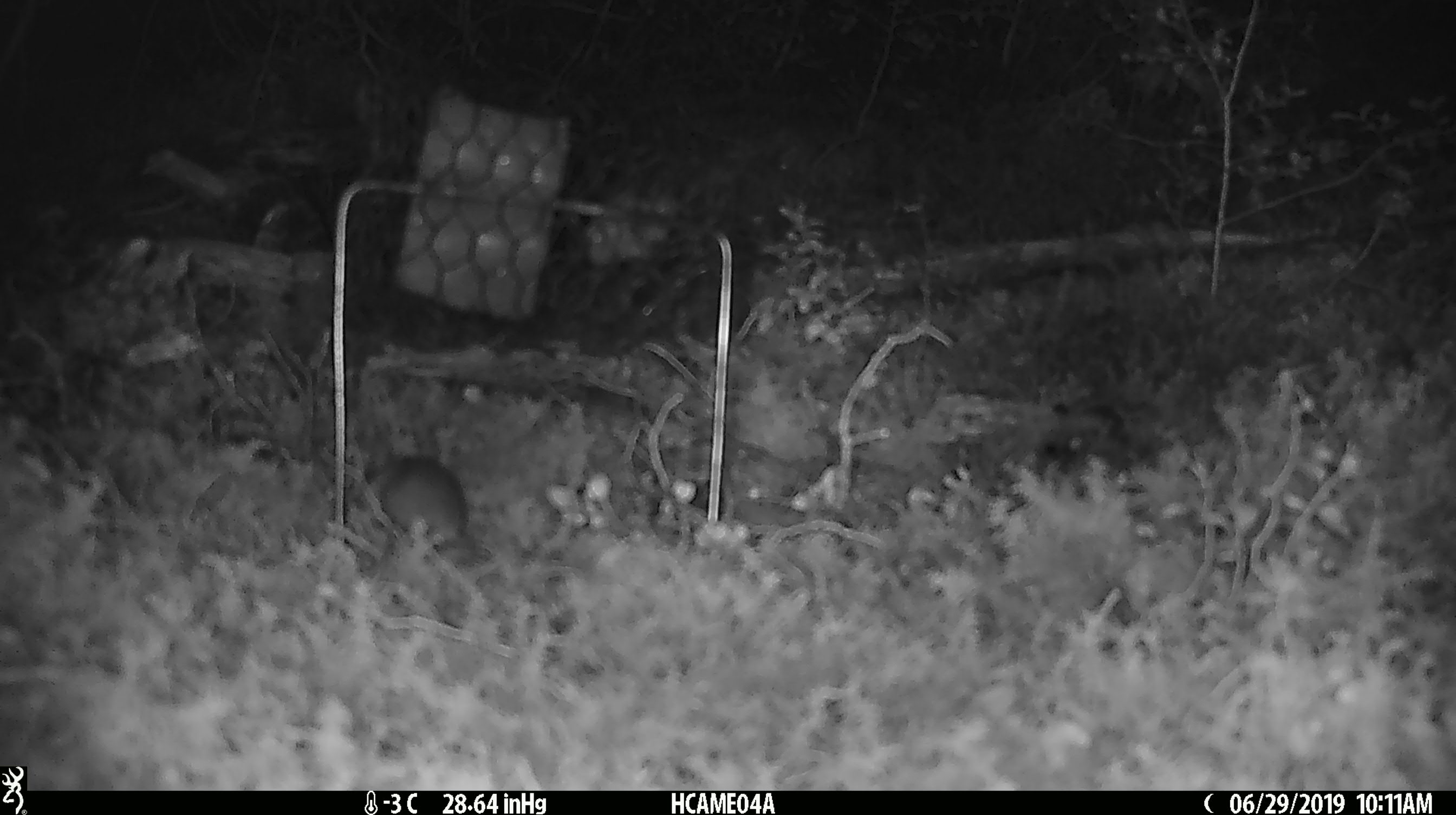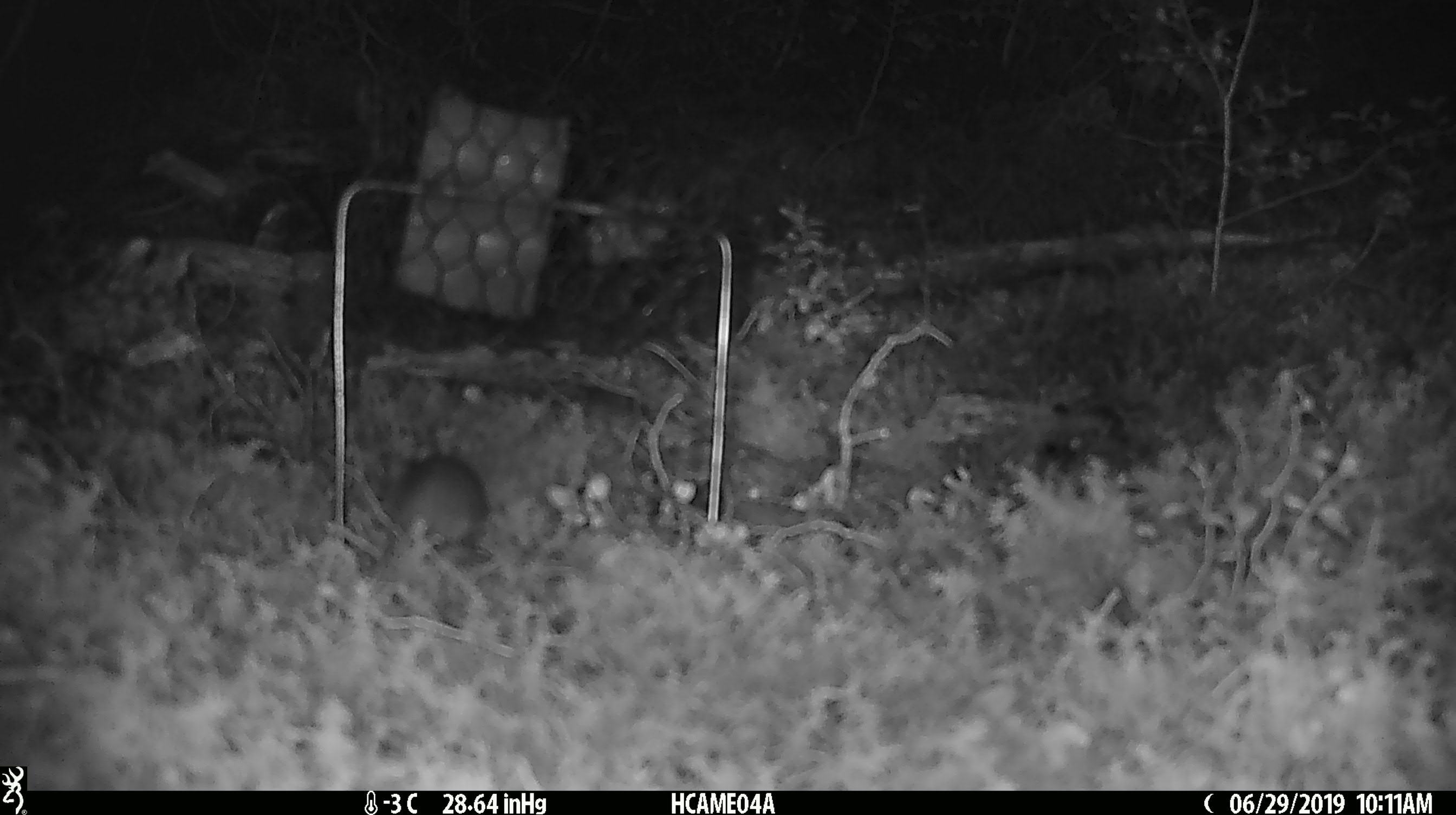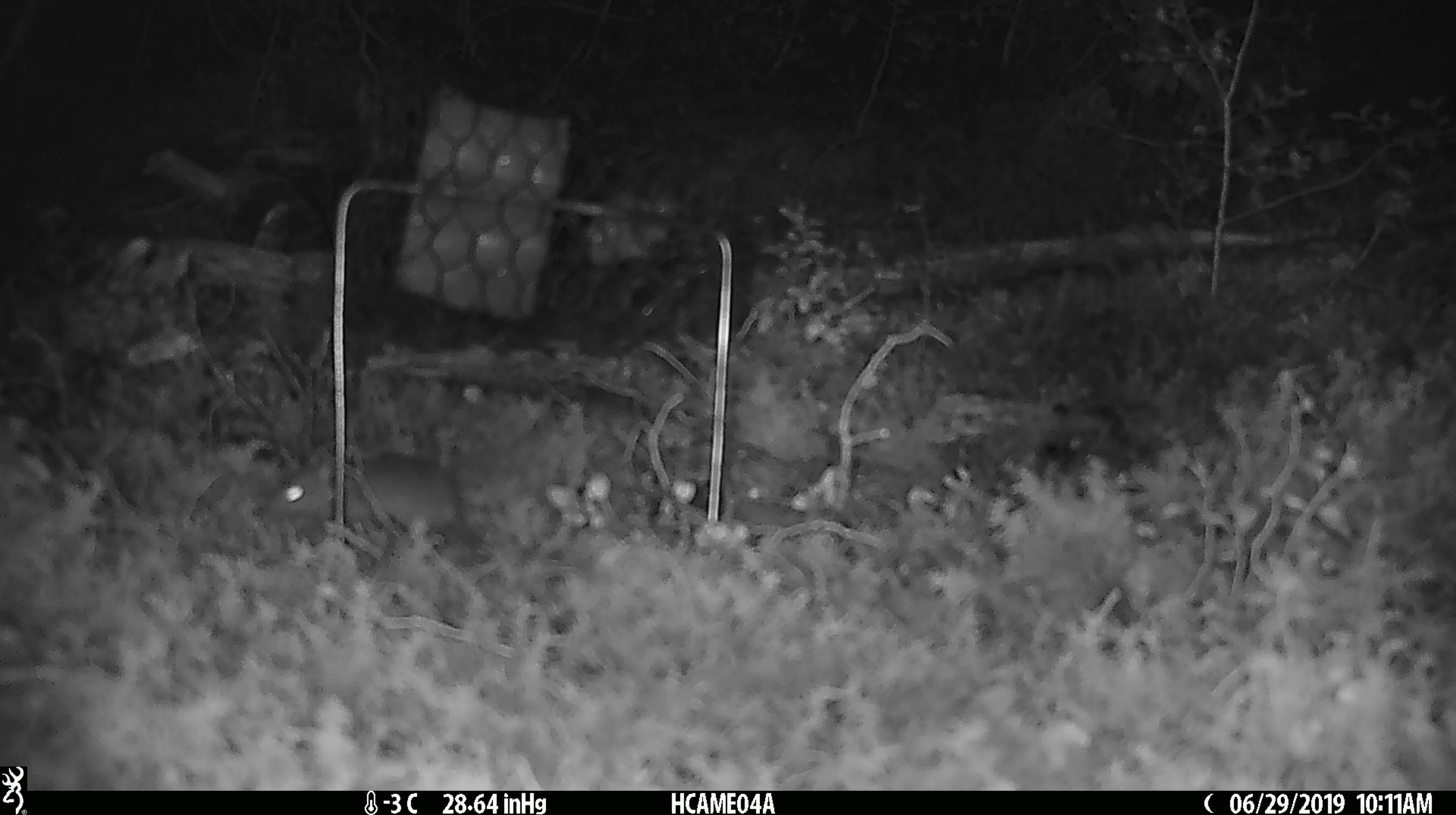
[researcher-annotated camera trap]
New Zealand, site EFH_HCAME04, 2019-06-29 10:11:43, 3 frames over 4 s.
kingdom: Animalia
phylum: Chordata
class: Mammalia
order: Rodentia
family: Muridae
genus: Mus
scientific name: Mus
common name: mouse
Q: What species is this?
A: Mouse (Mus).